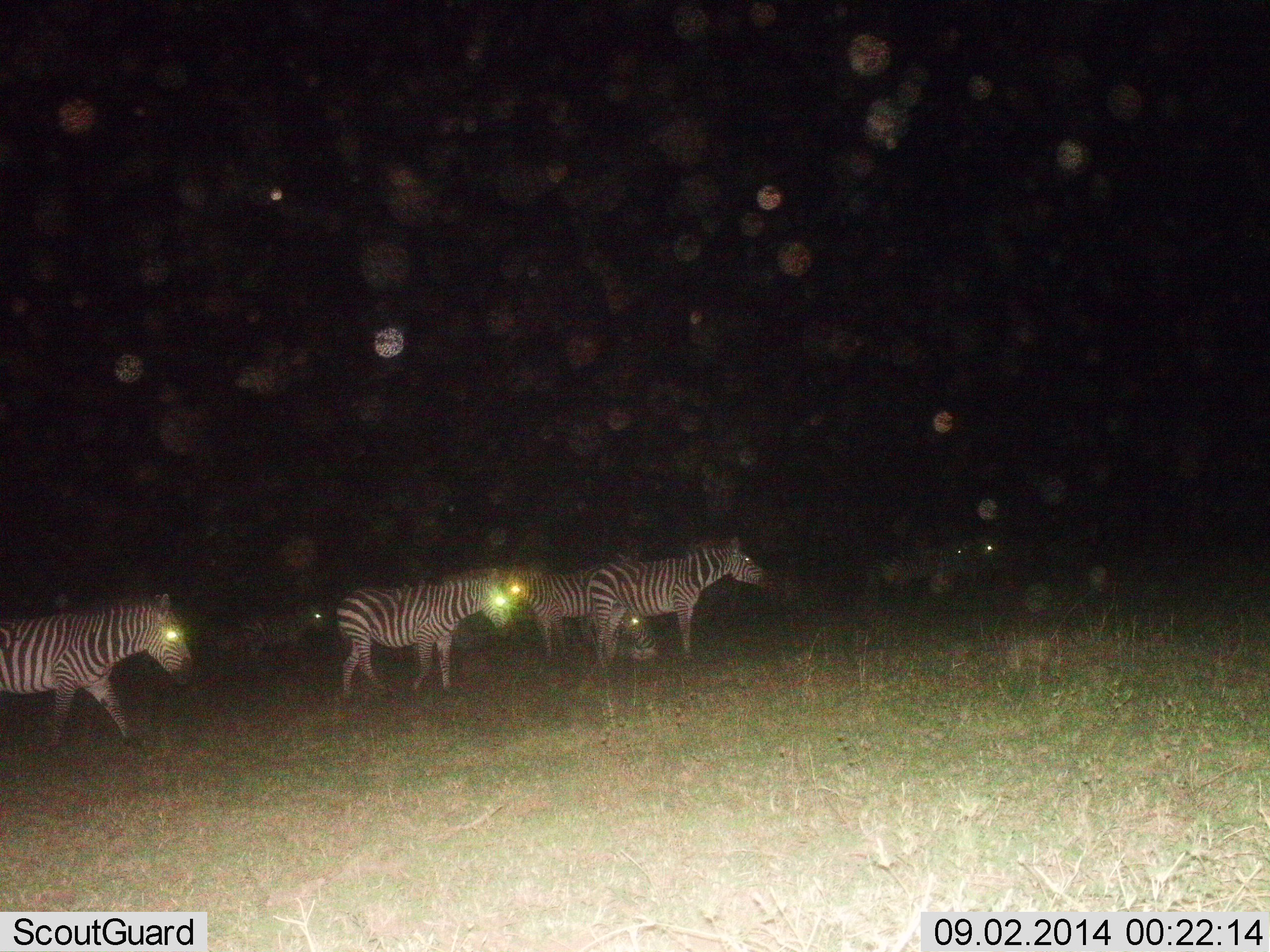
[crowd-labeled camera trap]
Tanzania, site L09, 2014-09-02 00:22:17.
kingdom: Animalia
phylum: Chordata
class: Mammalia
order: Perissodactyla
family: Equidae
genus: Equus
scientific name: Equus quagga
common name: plains zebra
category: zebra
Zebra (plains zebra) (Equus quagga), count 5. Behavior (volunteer vote fractions): standing 70%, resting 0%, moving 60%, interacting 0%. Young present (vote fraction): 0%. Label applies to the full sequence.